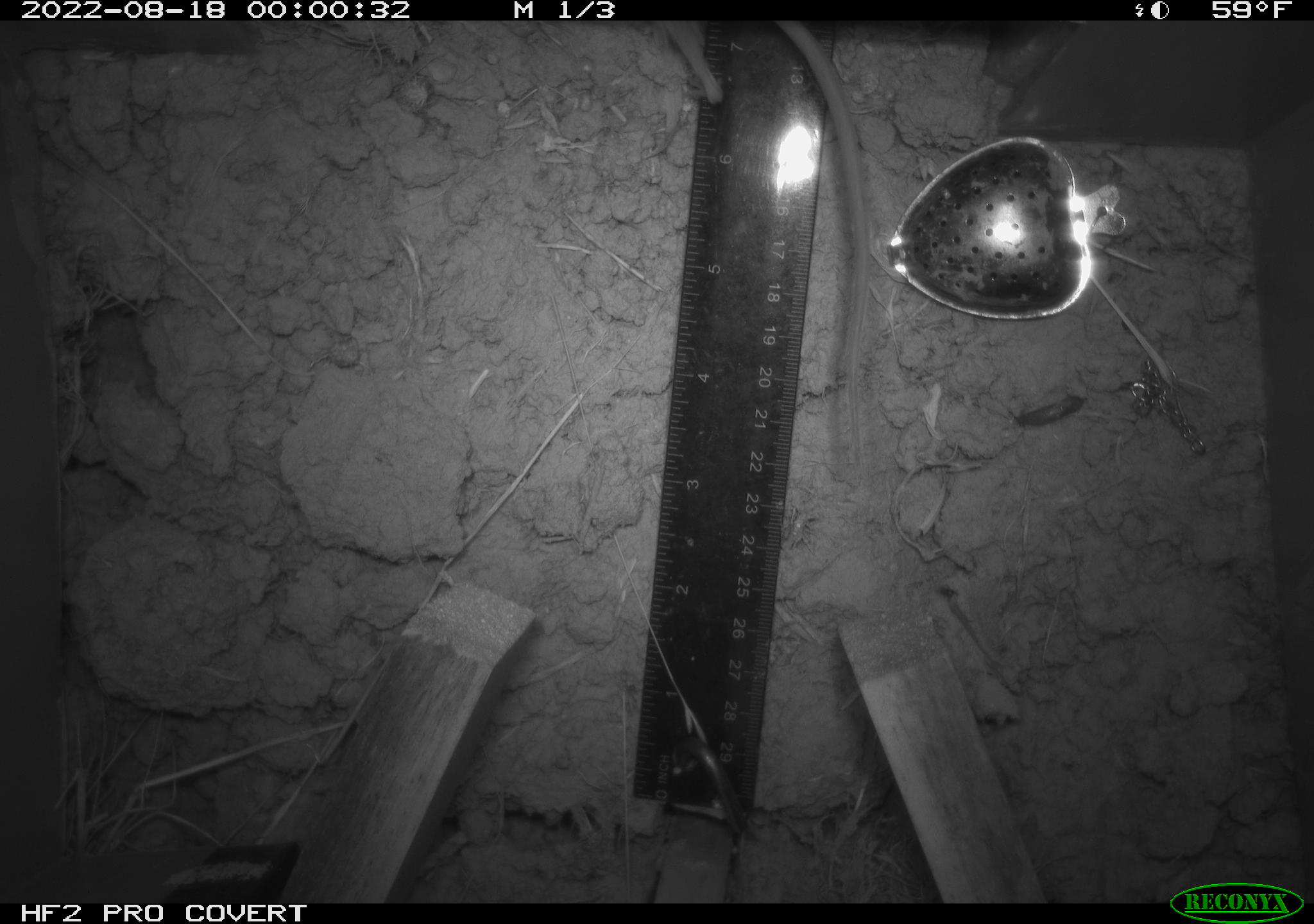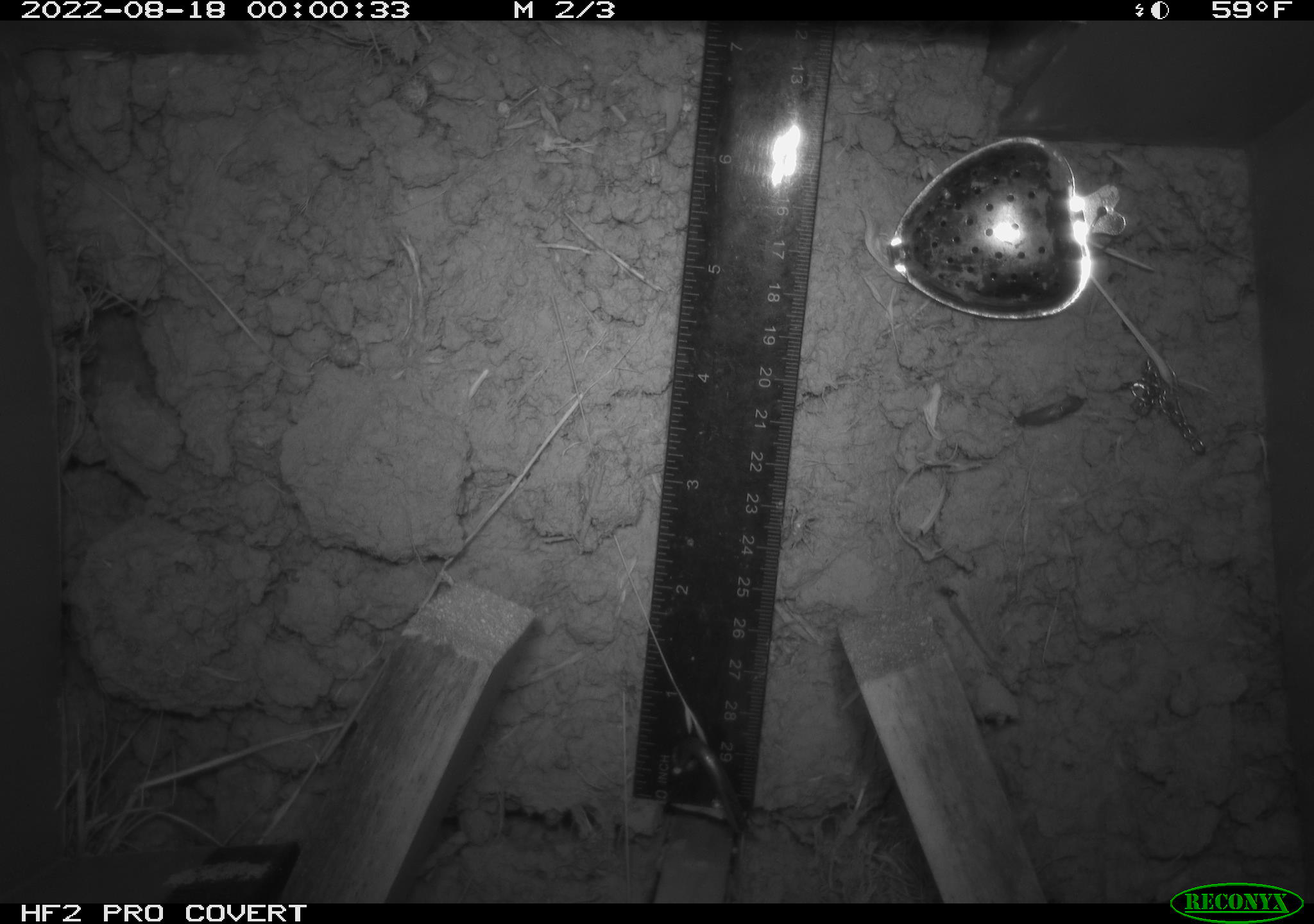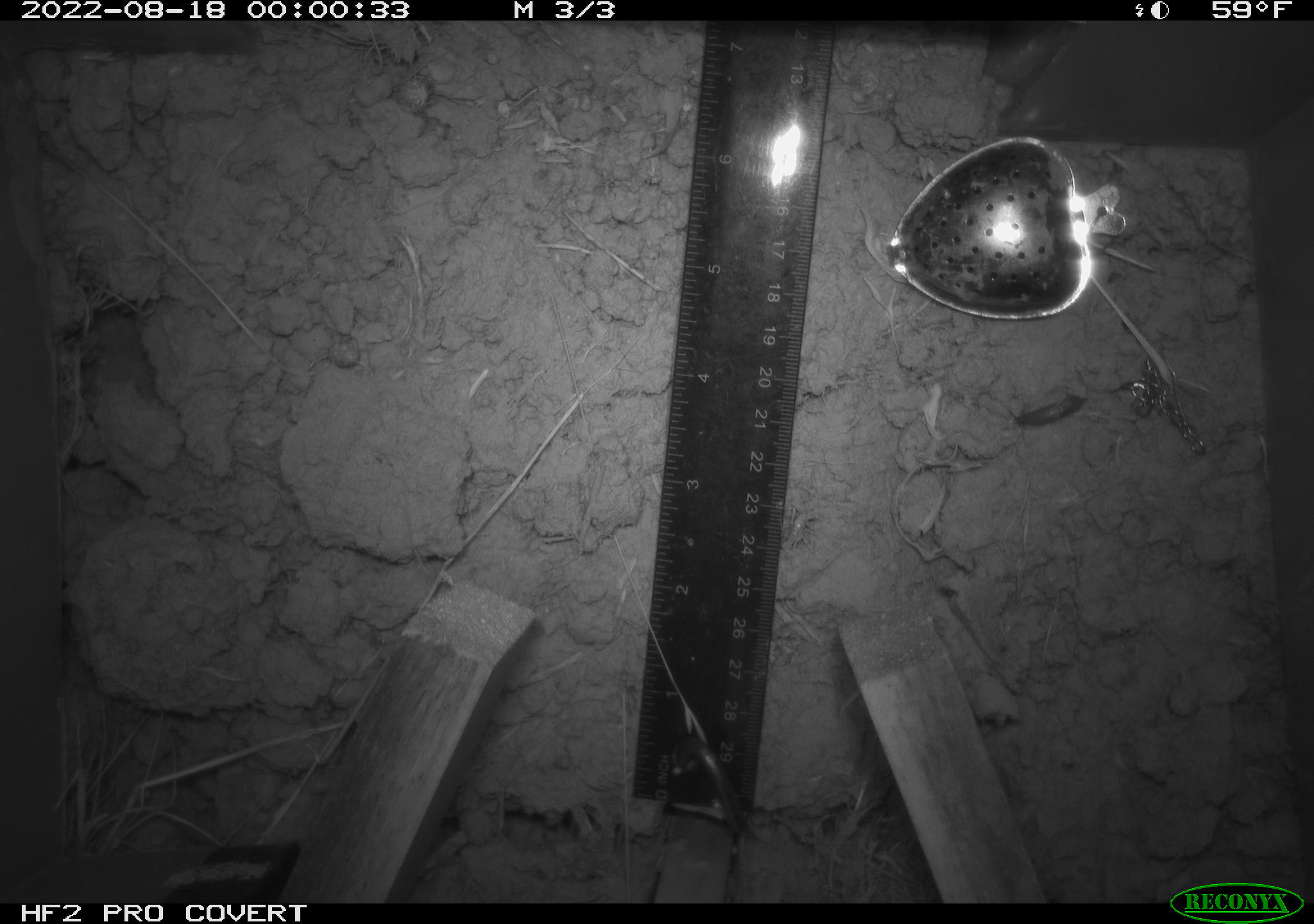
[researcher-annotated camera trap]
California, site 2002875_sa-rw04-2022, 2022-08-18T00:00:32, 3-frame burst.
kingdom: Animalia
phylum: Chordata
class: Mammalia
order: Rodentia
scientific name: Rodentia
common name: mouse species